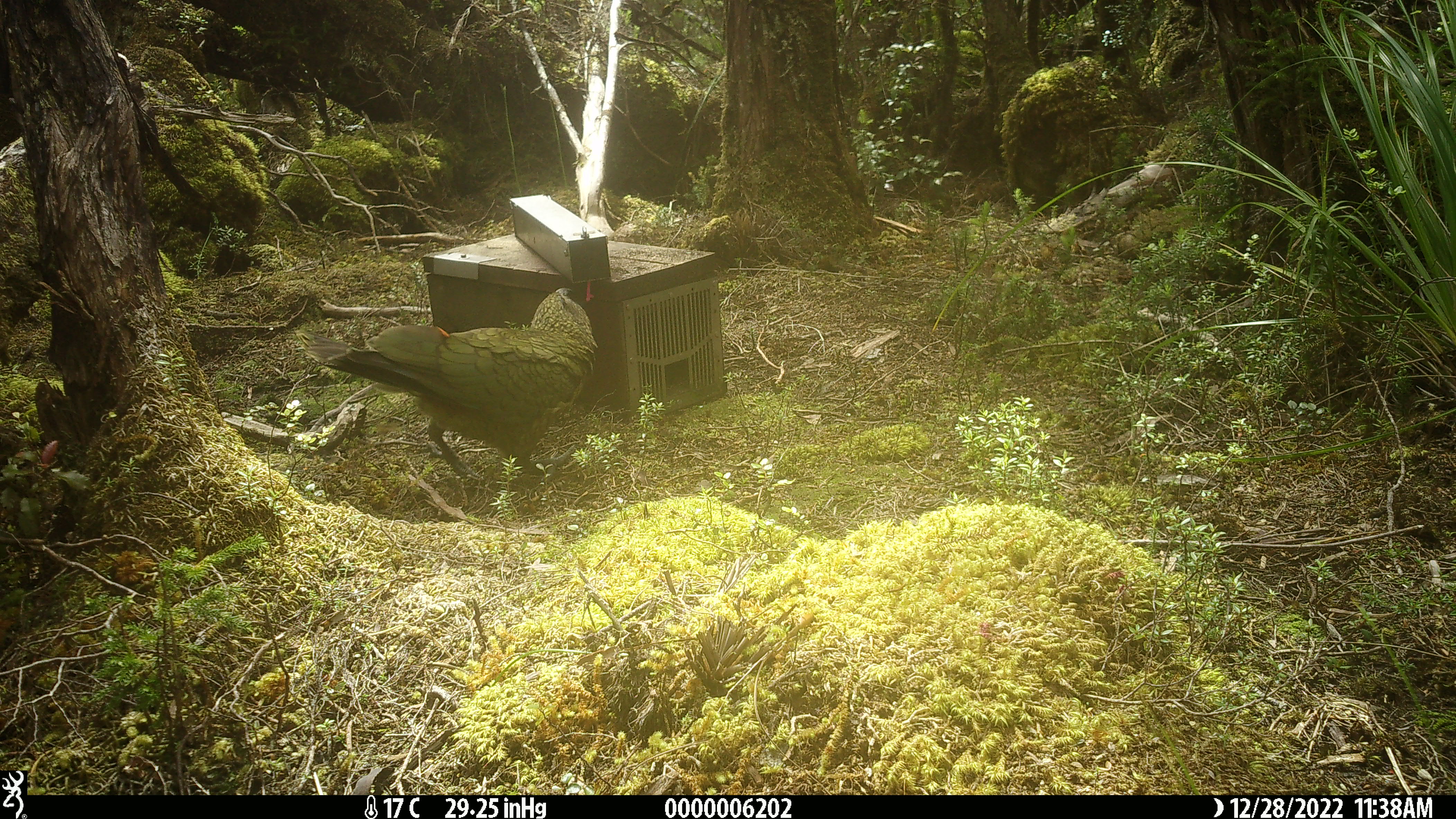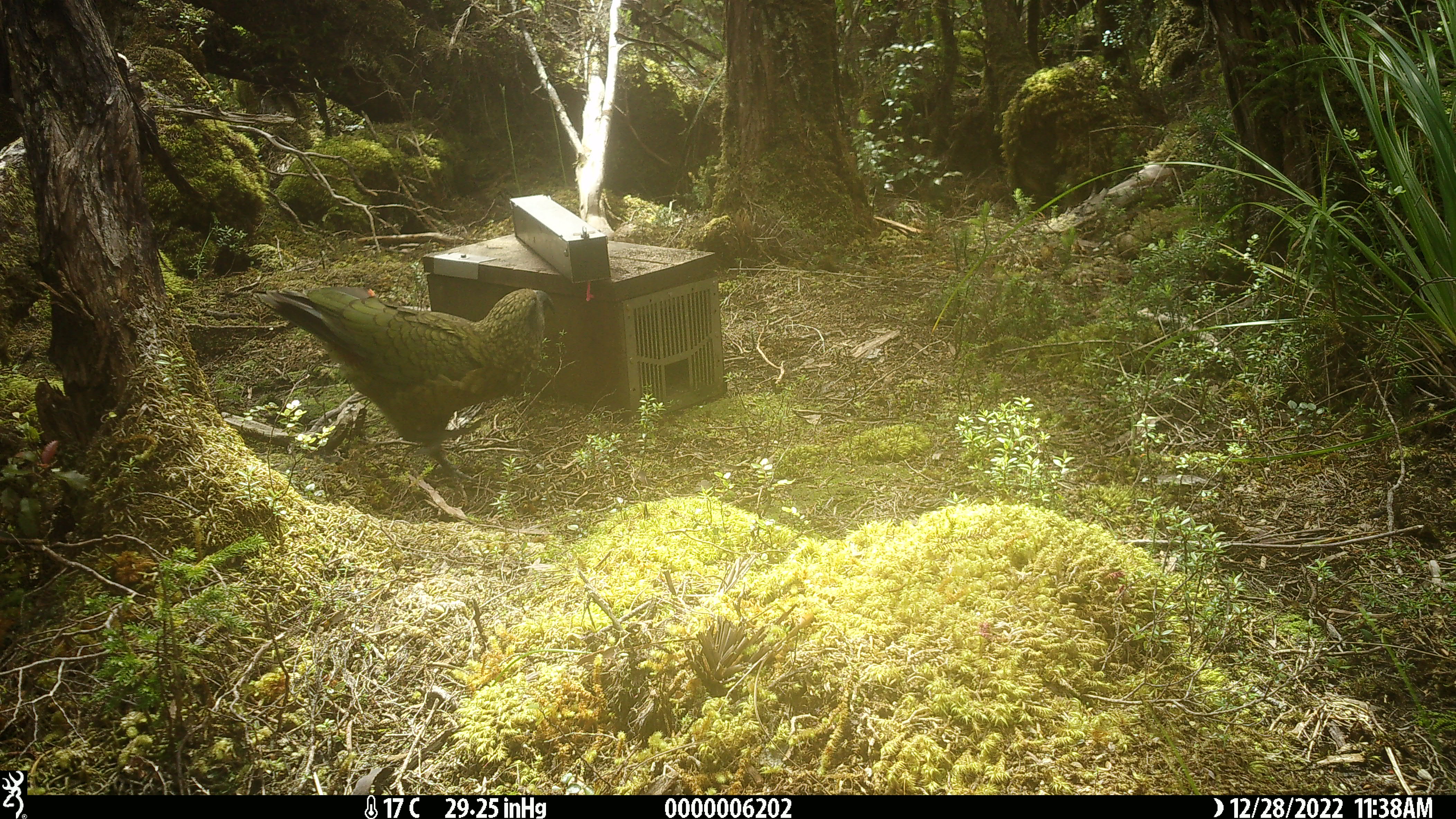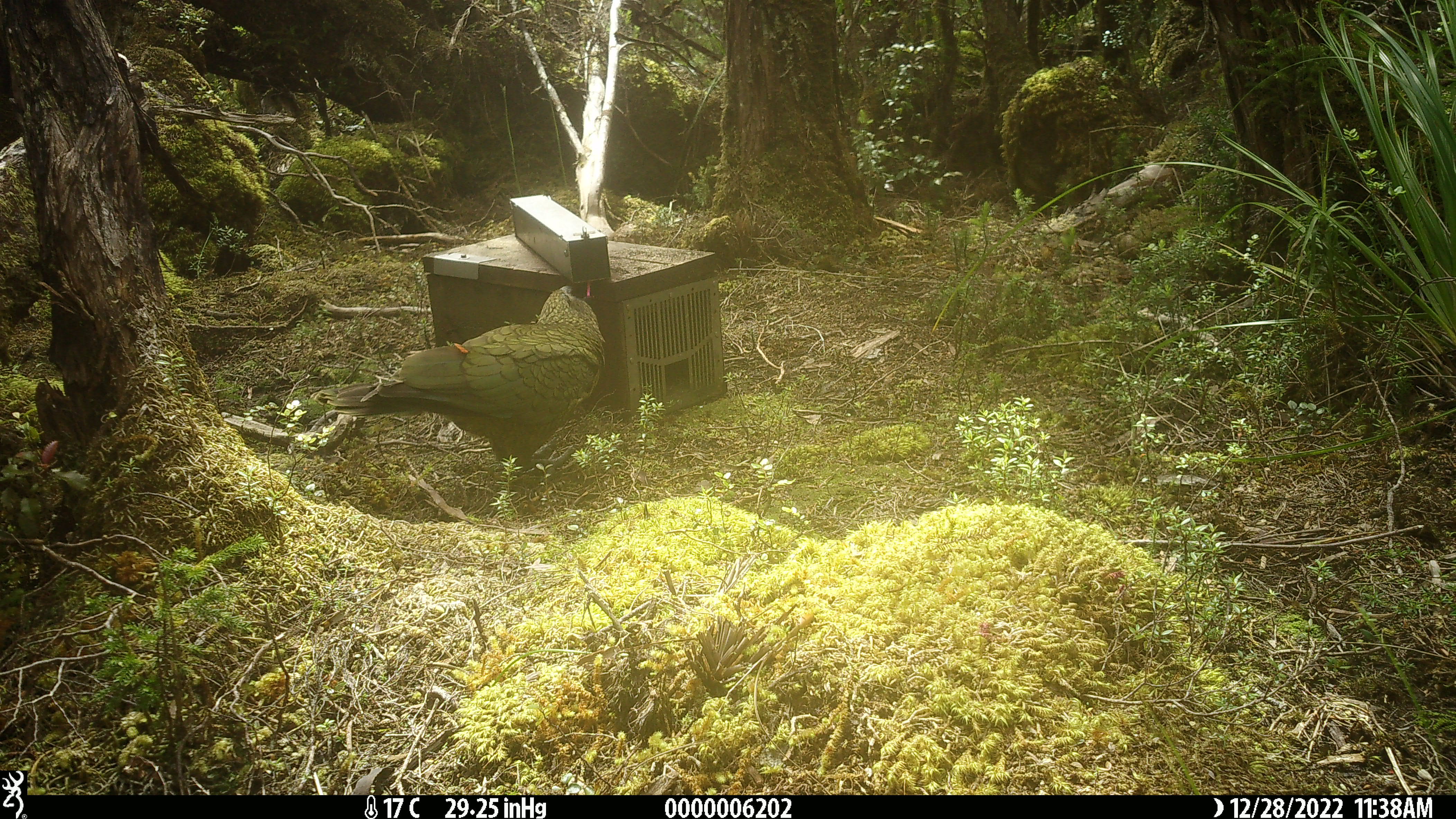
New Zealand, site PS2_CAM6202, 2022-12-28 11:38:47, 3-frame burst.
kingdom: Animalia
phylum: Chordata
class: Aves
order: Psittaciformes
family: Strigopidae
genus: Nestor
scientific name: Nestor notabilis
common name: kea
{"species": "kea (Nestor notabilis)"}